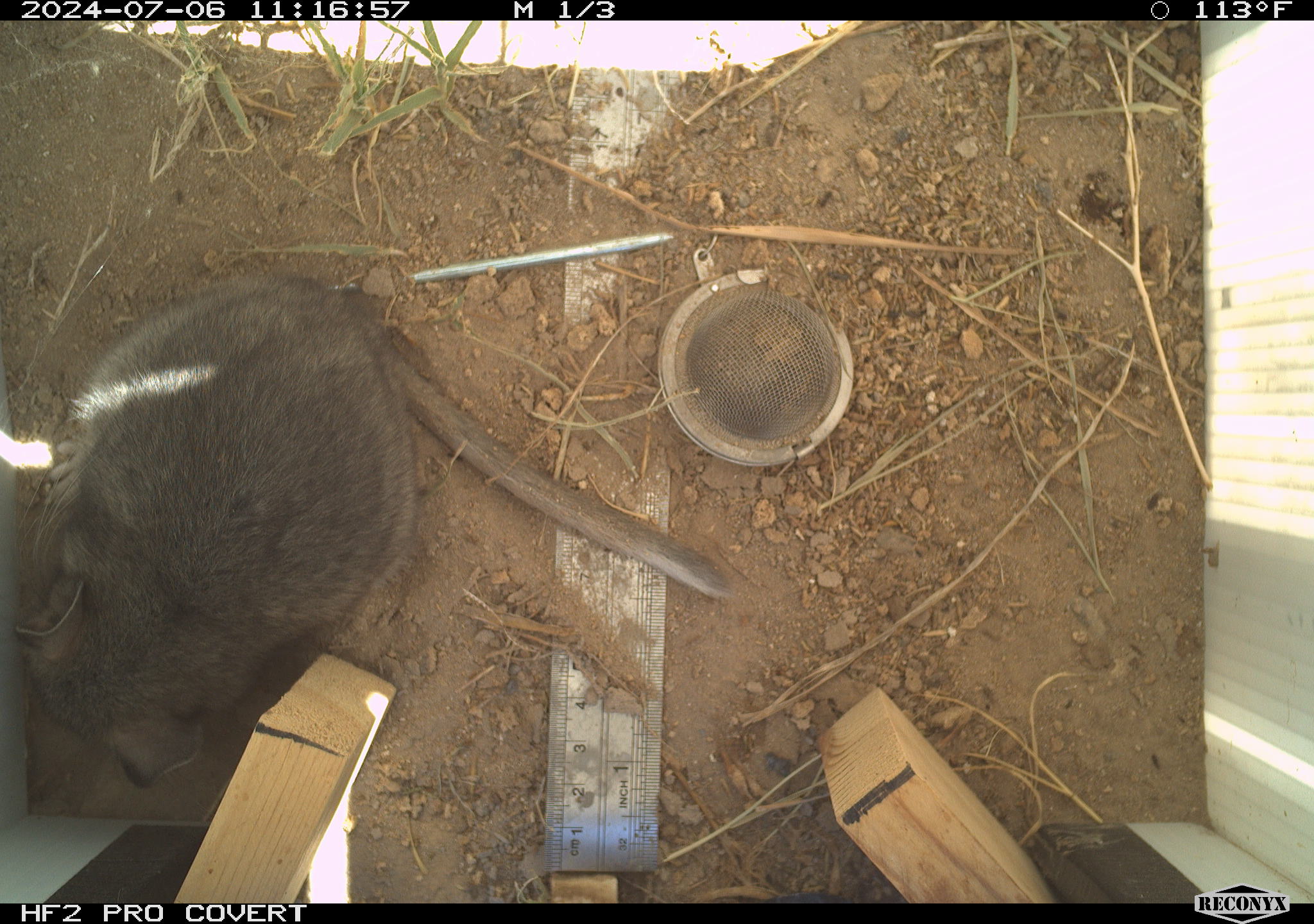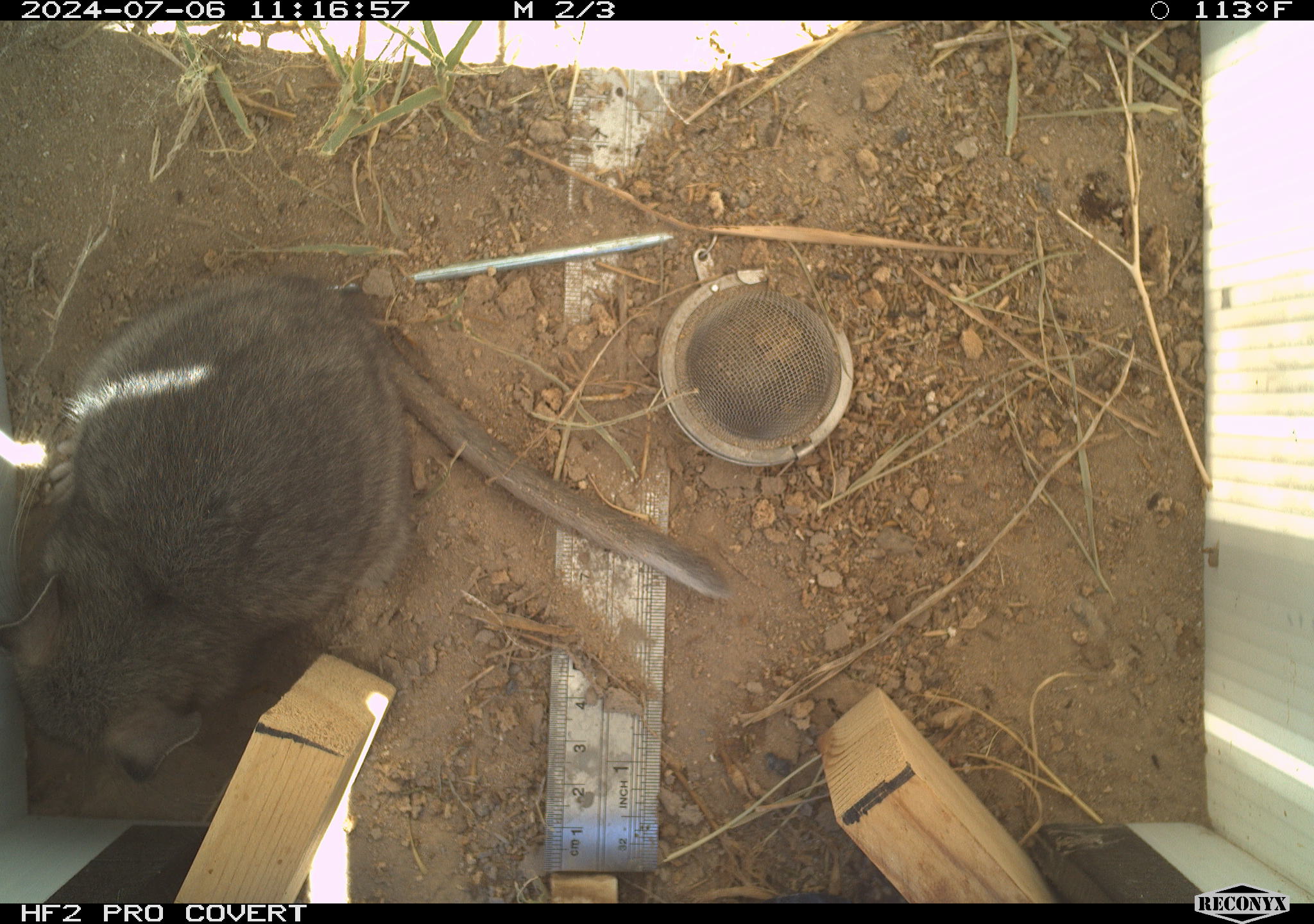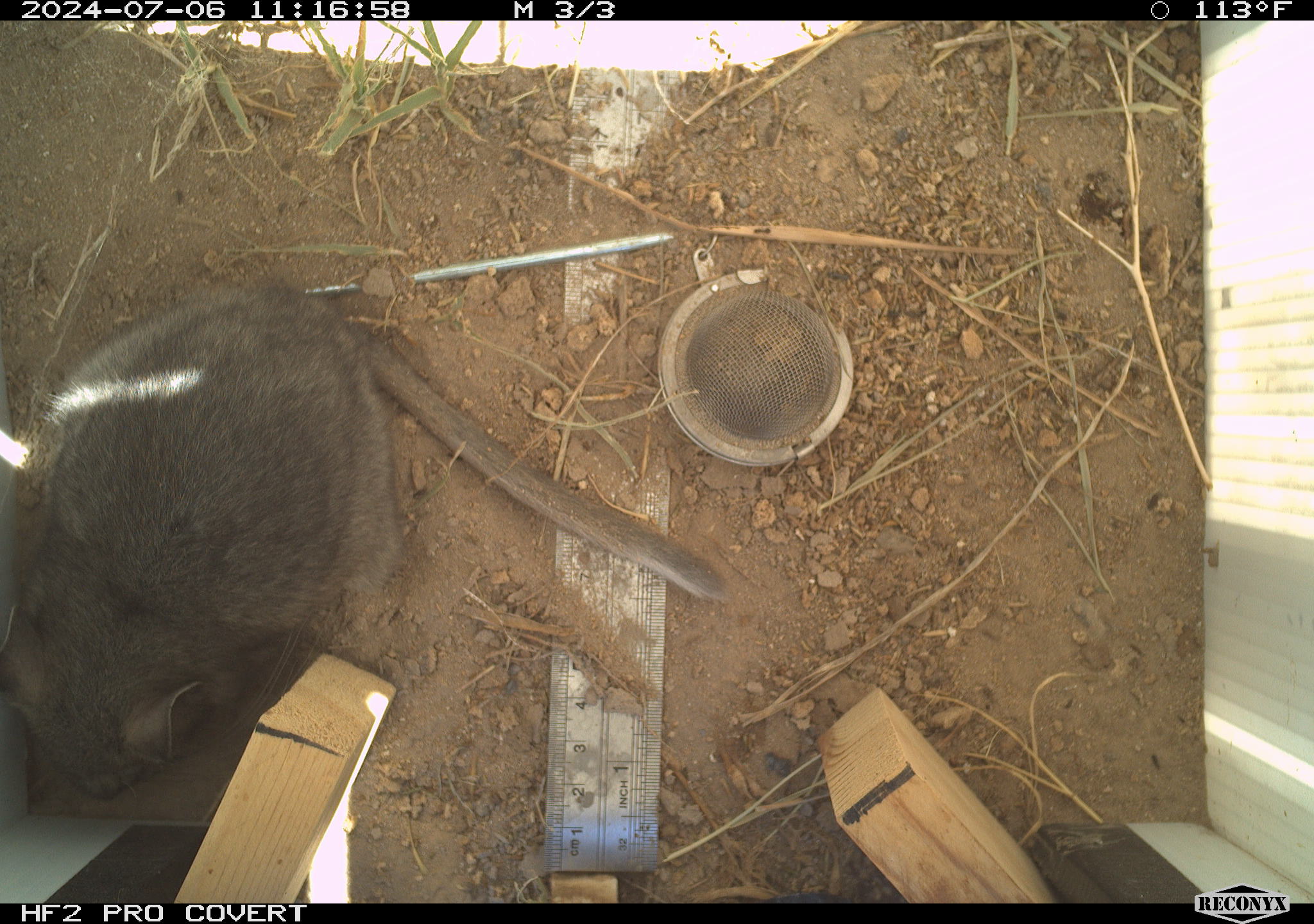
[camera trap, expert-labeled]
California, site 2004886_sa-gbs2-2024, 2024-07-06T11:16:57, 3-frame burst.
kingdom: Animalia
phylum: Chordata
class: Mammalia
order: Rodentia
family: Cricetidae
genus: Neotoma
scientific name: Neotoma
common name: pack rat or woodrat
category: neotoma species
Neotoma species (pack rat or woodrat) (Neotoma).